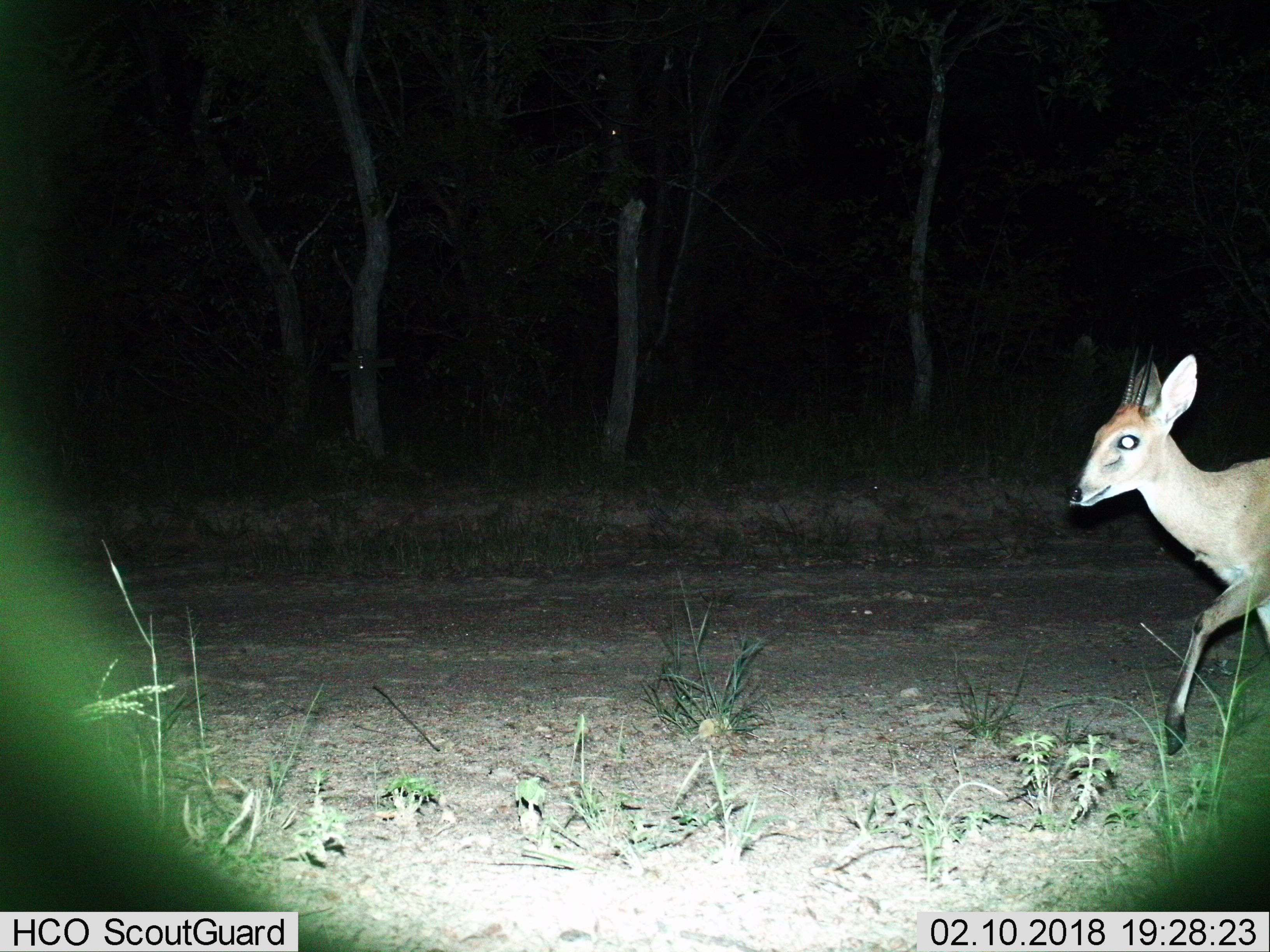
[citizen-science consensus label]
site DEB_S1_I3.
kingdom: Animalia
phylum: Chordata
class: Mammalia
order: Artiodactyla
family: Bovidae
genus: Sylvicapra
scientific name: Sylvicapra grimmia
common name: common duiker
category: duikercommongrey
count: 1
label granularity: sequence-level